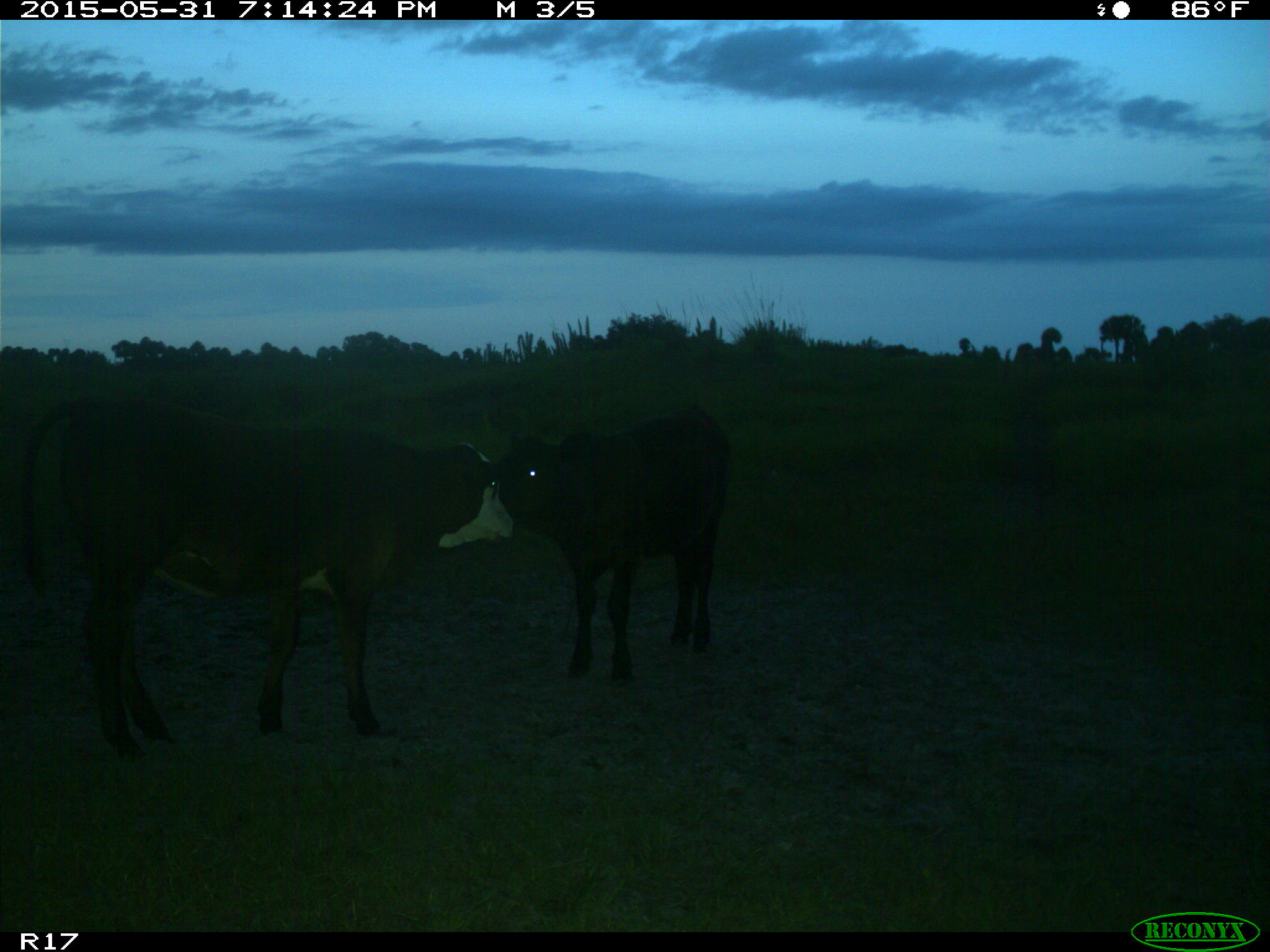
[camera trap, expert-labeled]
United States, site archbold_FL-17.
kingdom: Animalia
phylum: Chordata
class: Mammalia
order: Artiodactyla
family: Bovidae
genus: Bos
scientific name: Bos taurus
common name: domestic cow